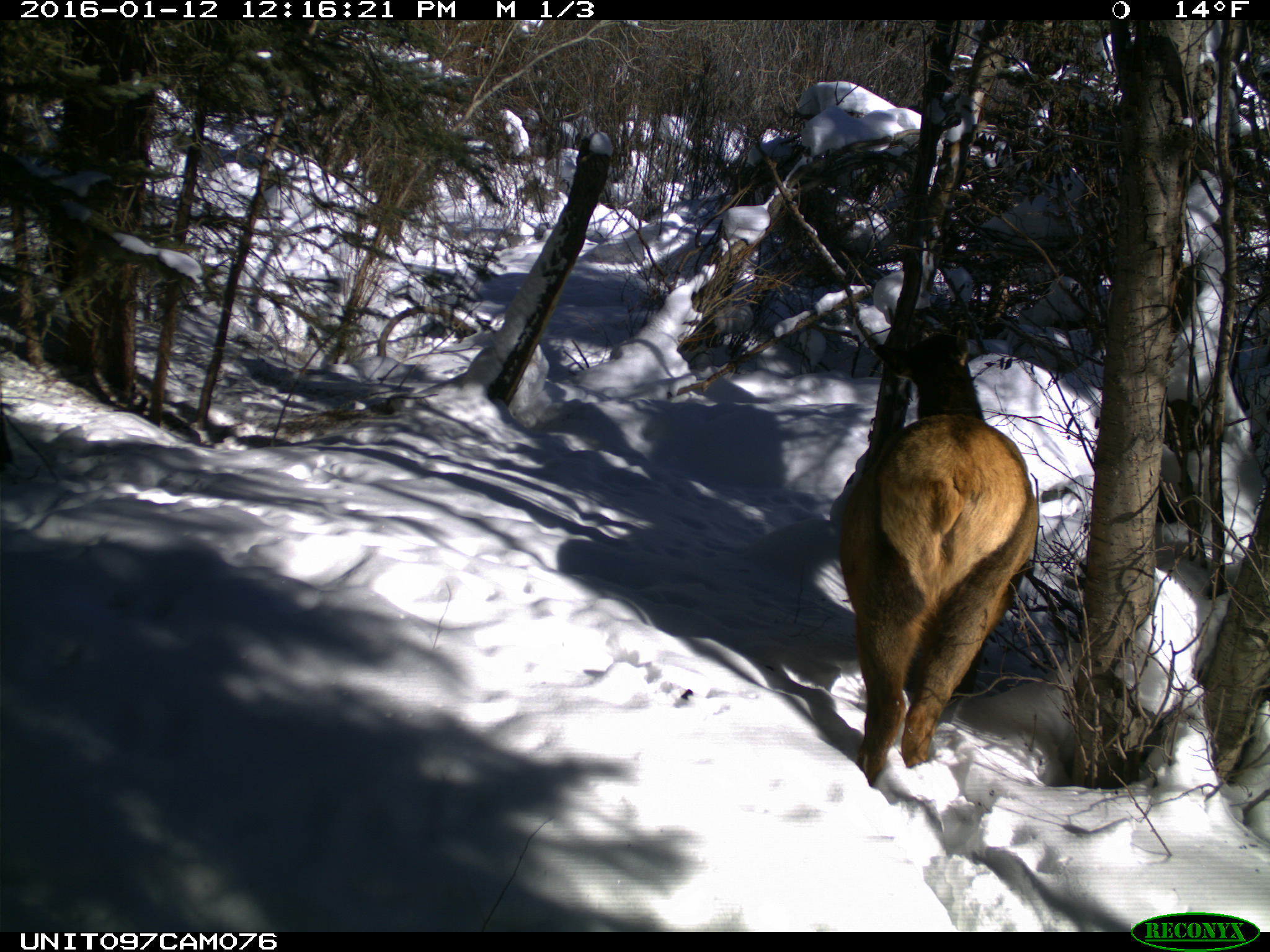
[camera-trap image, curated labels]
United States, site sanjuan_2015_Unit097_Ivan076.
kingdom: Animalia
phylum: Chordata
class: Mammalia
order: Artiodactyla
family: Cervidae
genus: Cervus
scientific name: Cervus elaphus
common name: red deer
Cervus elaphus (red deer).